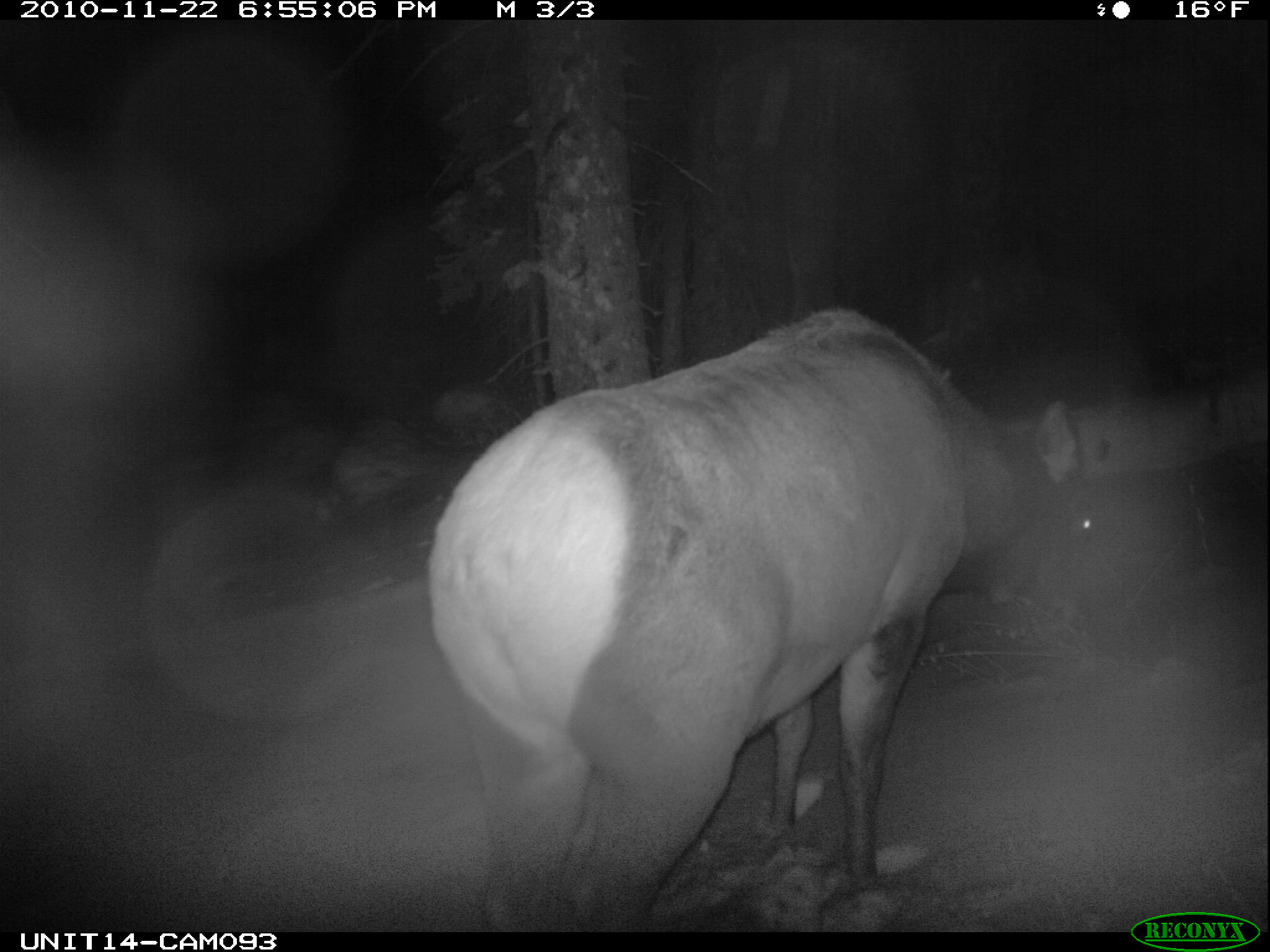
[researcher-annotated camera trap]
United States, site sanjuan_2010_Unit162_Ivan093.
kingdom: Animalia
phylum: Chordata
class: Mammalia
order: Artiodactyla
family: Cervidae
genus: Cervus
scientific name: Cervus elaphus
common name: red deer